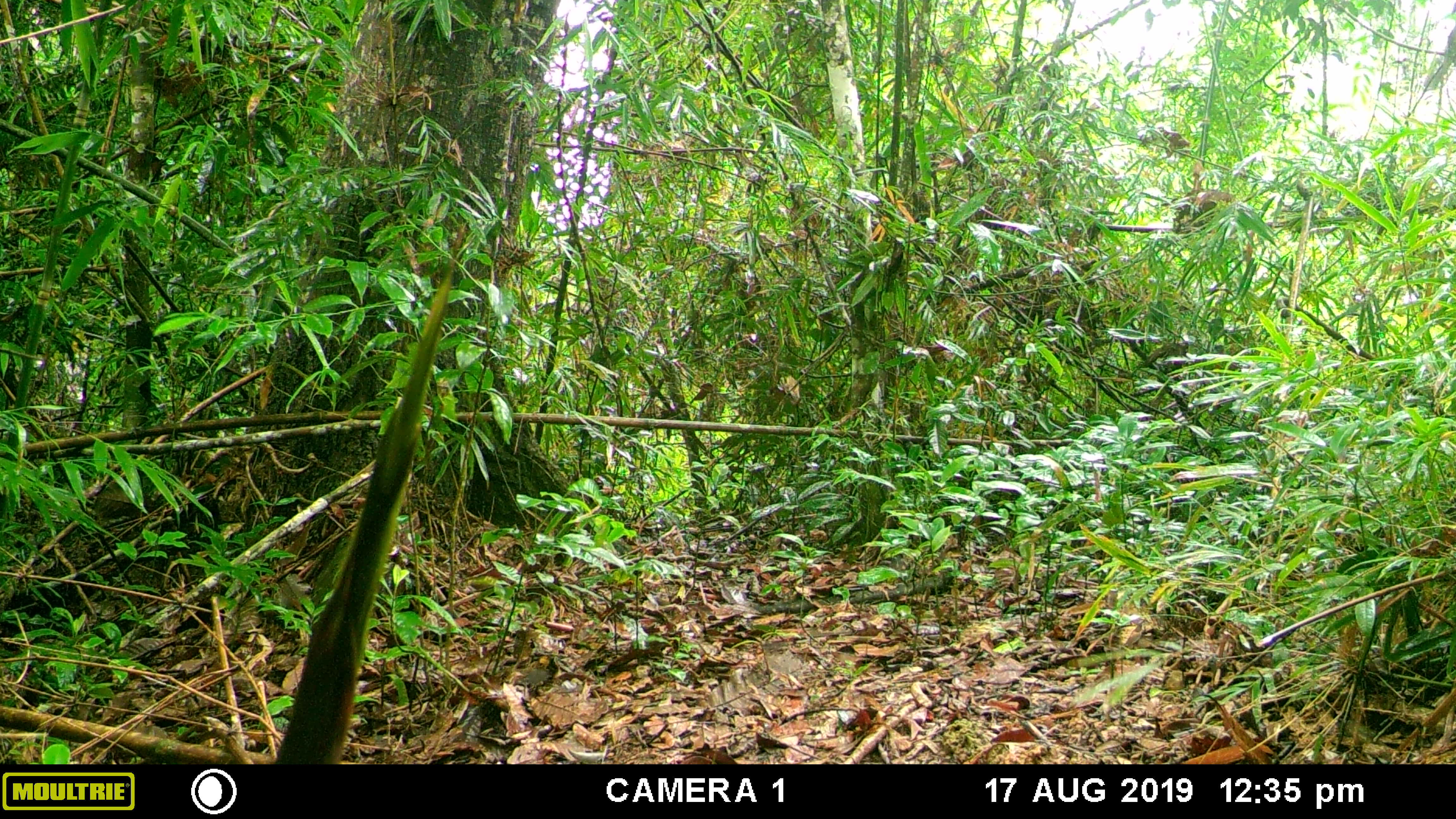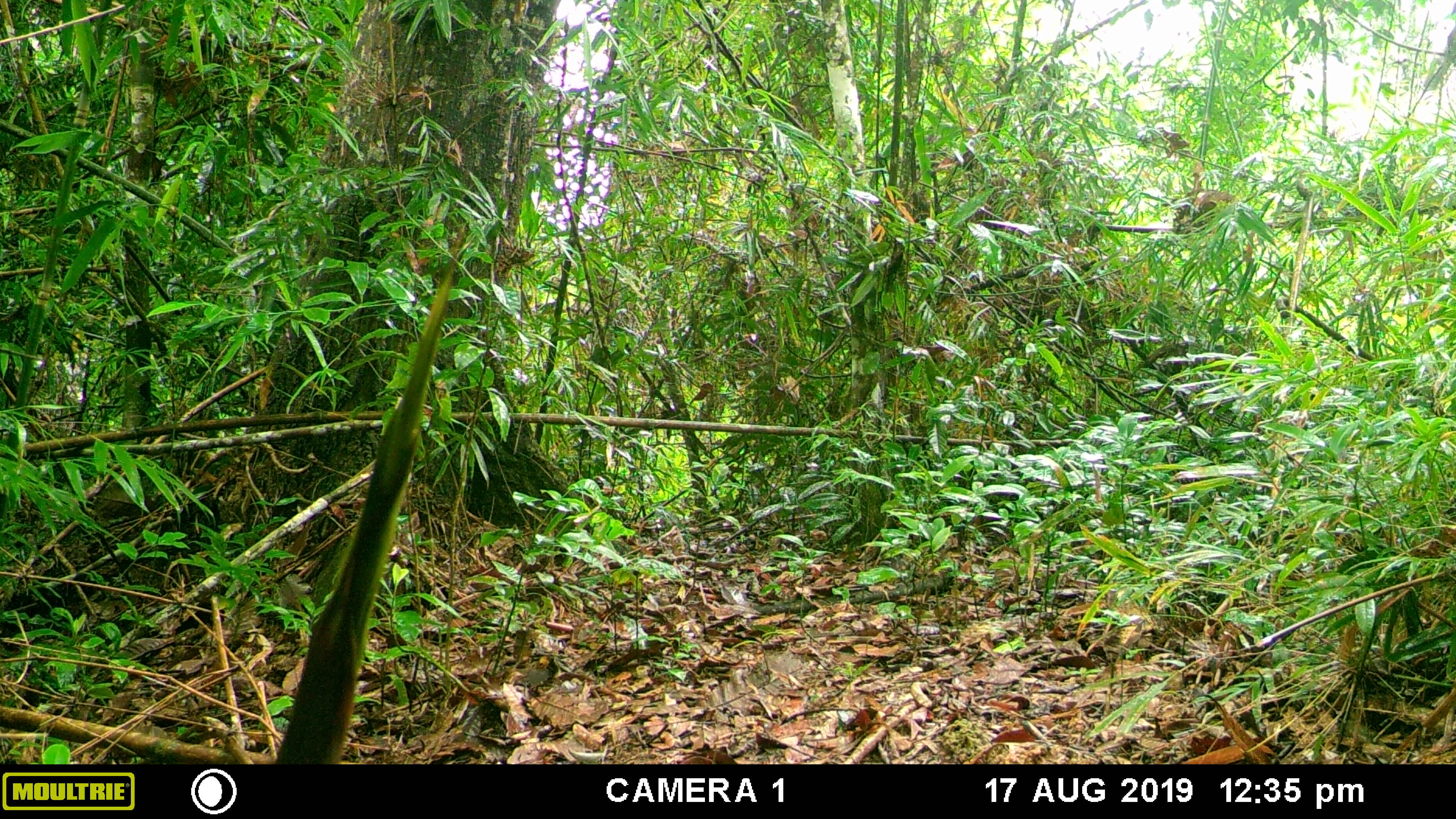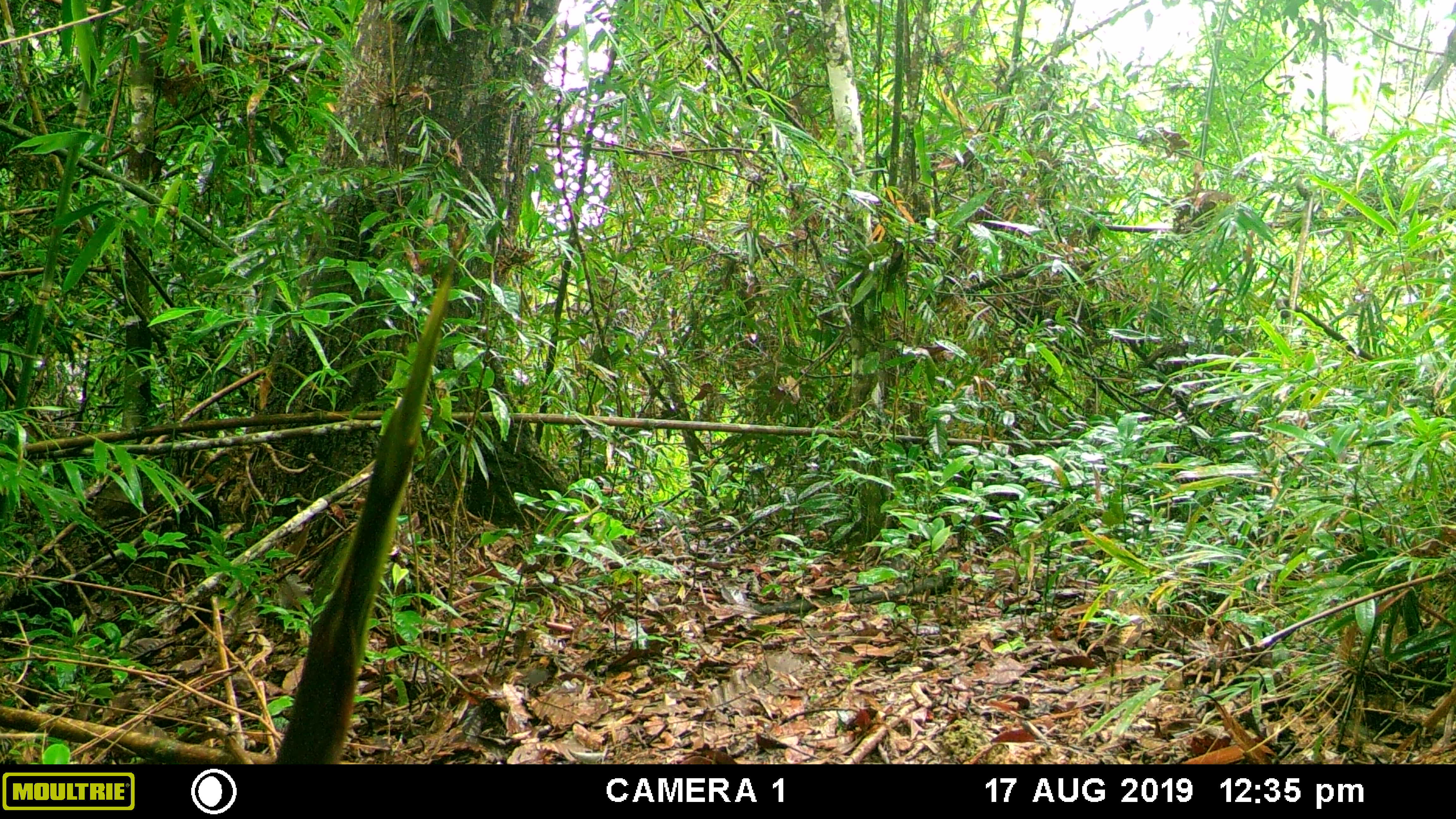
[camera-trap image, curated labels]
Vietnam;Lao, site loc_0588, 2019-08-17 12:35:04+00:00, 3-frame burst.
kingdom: Animalia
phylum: Chordata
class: Aves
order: Galliformes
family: Phasianidae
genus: Polyplectron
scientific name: Polyplectron bicalcaratum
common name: gray peacock-pheasant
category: grey peacock pheasant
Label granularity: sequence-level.